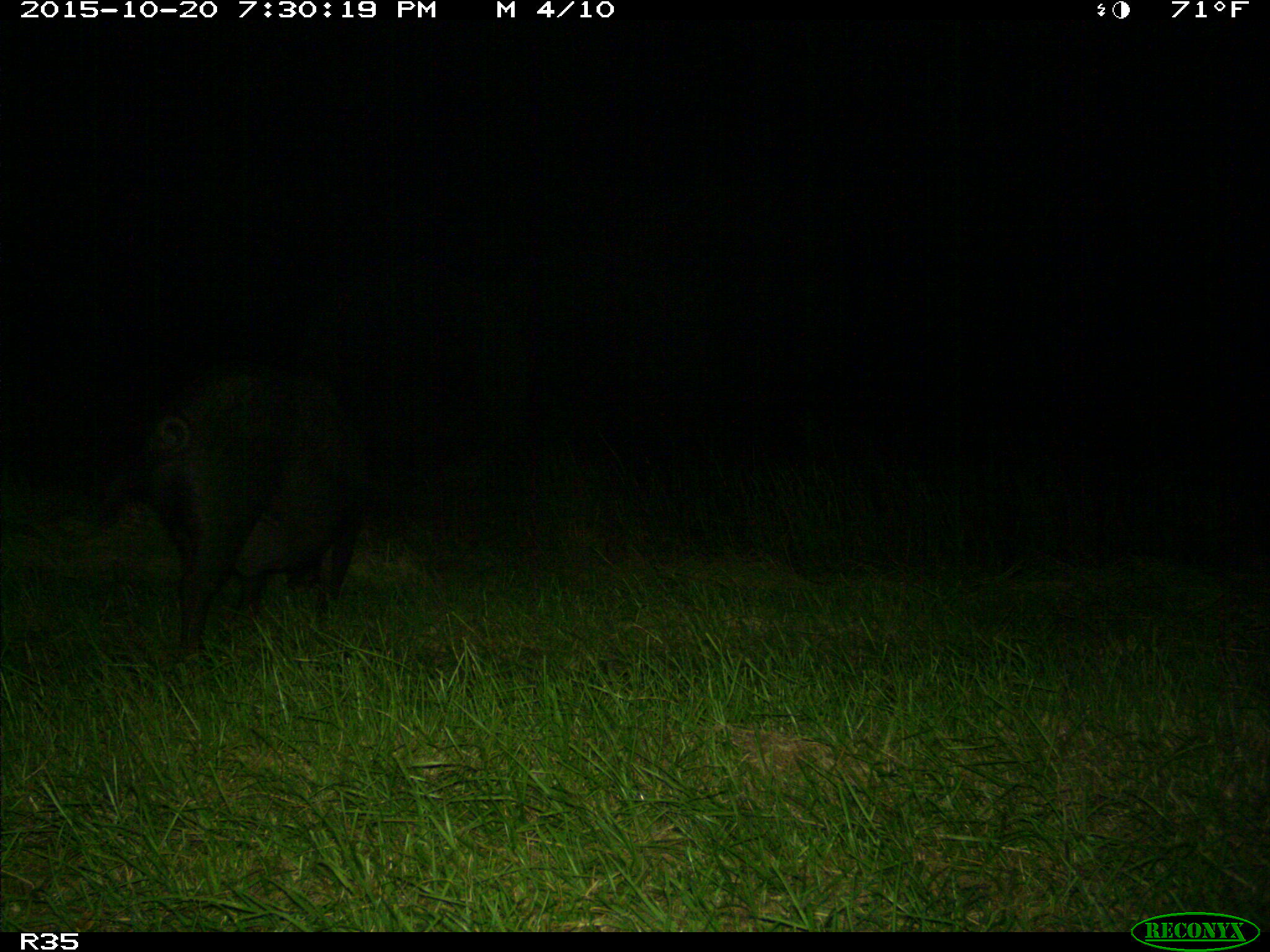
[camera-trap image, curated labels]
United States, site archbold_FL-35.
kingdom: Animalia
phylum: Chordata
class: Mammalia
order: Artiodactyla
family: Suidae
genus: Sus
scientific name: Sus scrofa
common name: wild boar